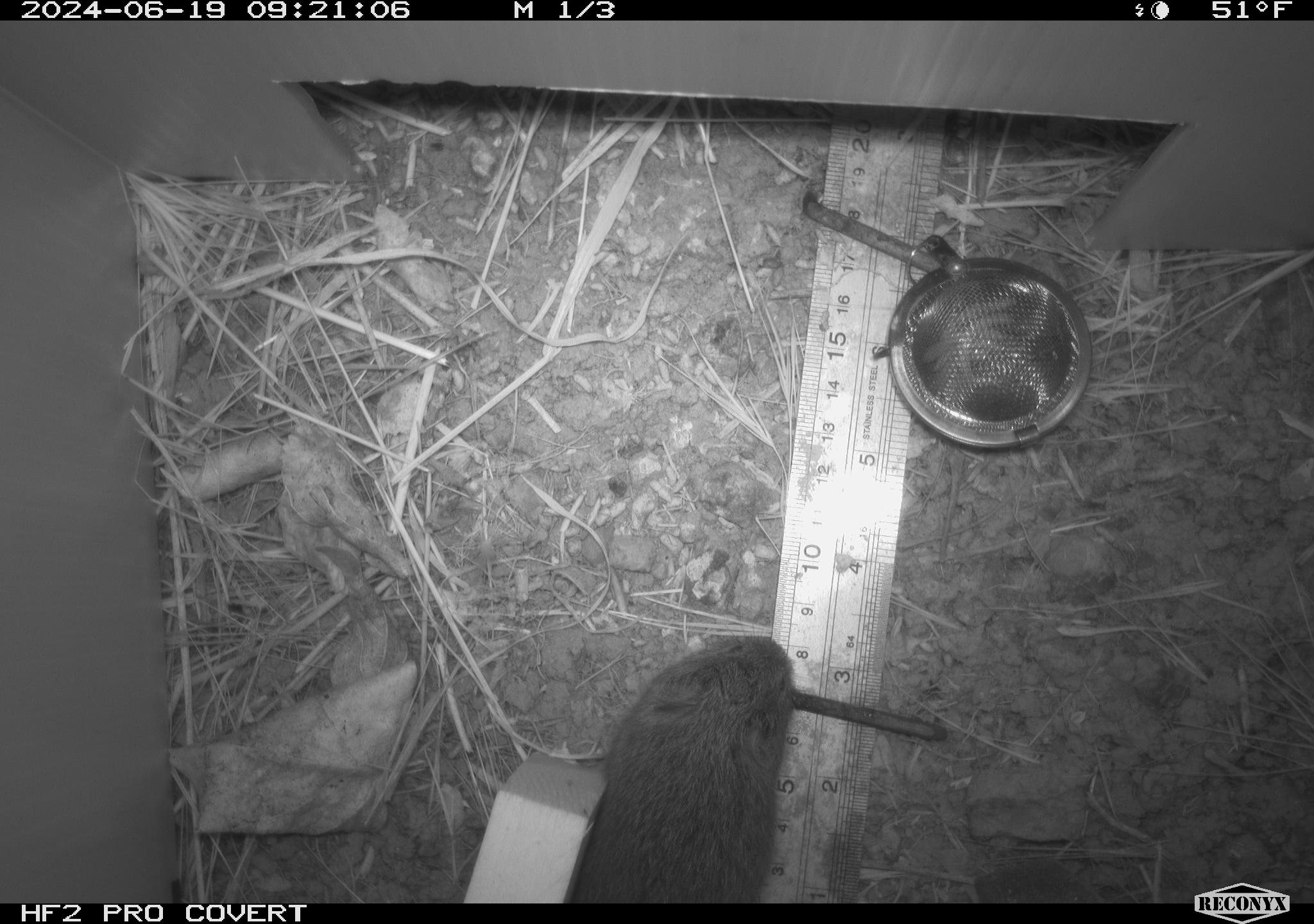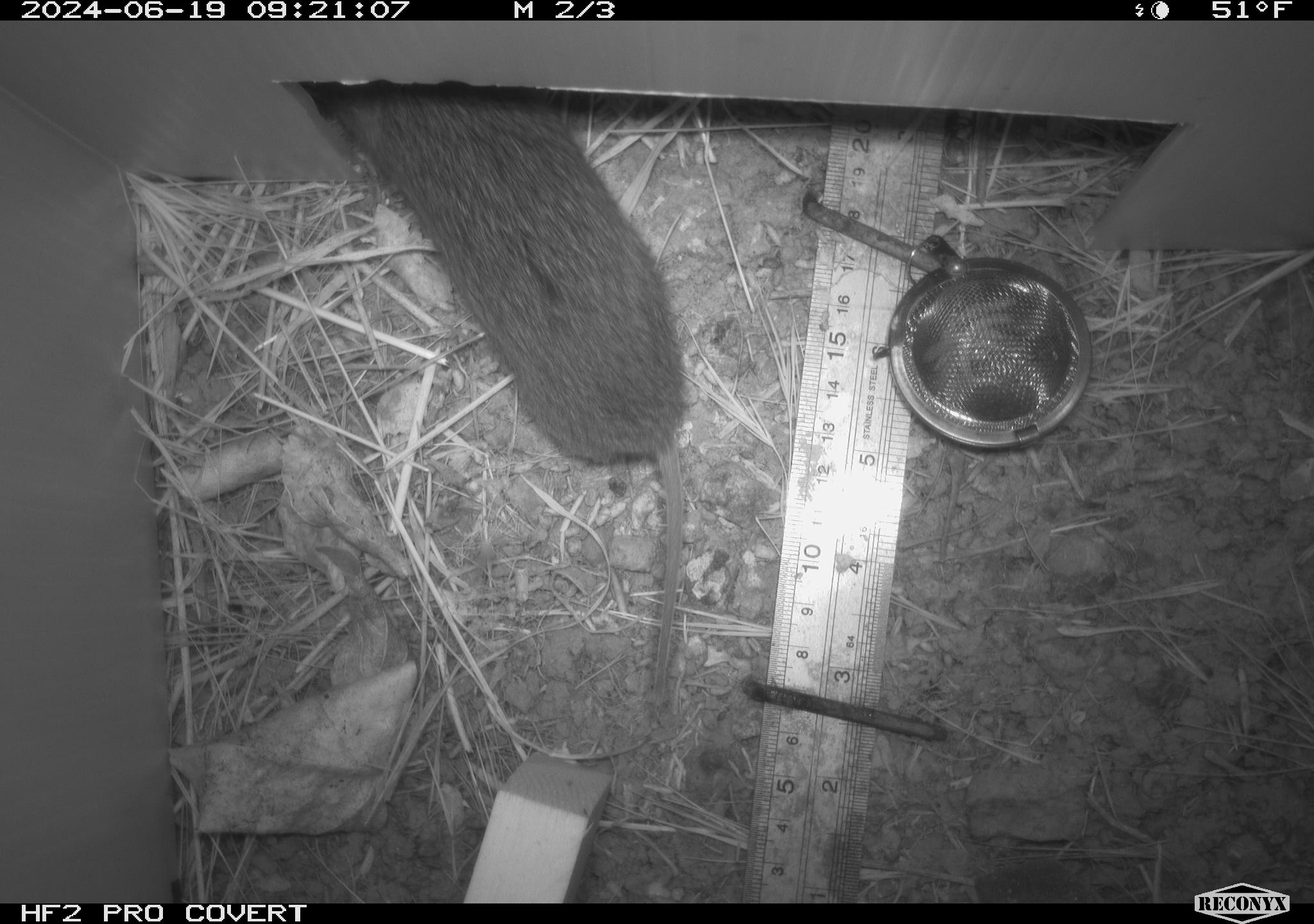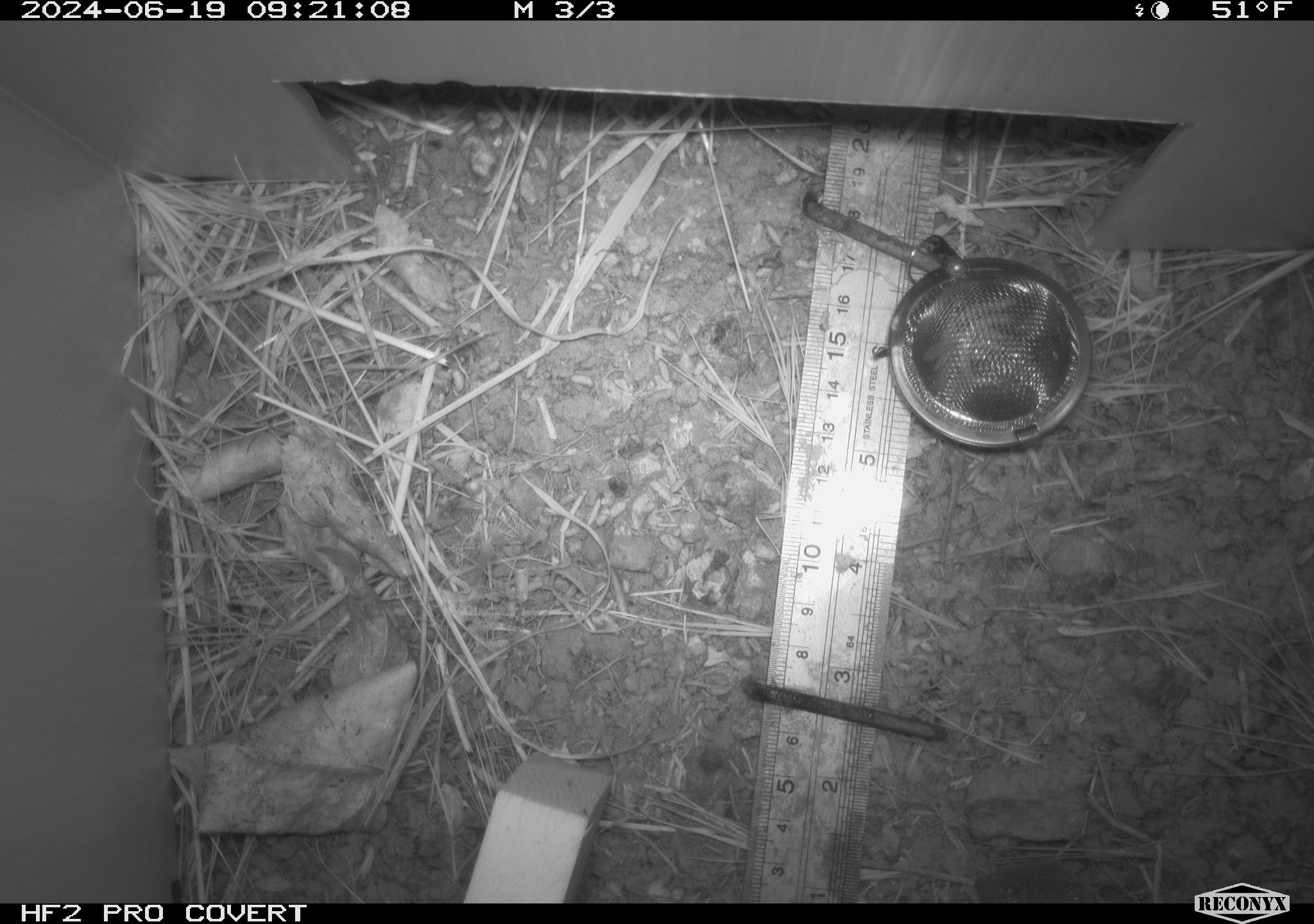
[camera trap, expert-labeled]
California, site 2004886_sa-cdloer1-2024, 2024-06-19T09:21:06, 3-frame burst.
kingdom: Animalia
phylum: Chordata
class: Mammalia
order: Rodentia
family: Cricetidae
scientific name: Arvicolinae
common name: voles, lemmings, and muskrats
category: arvicolinae subfamily